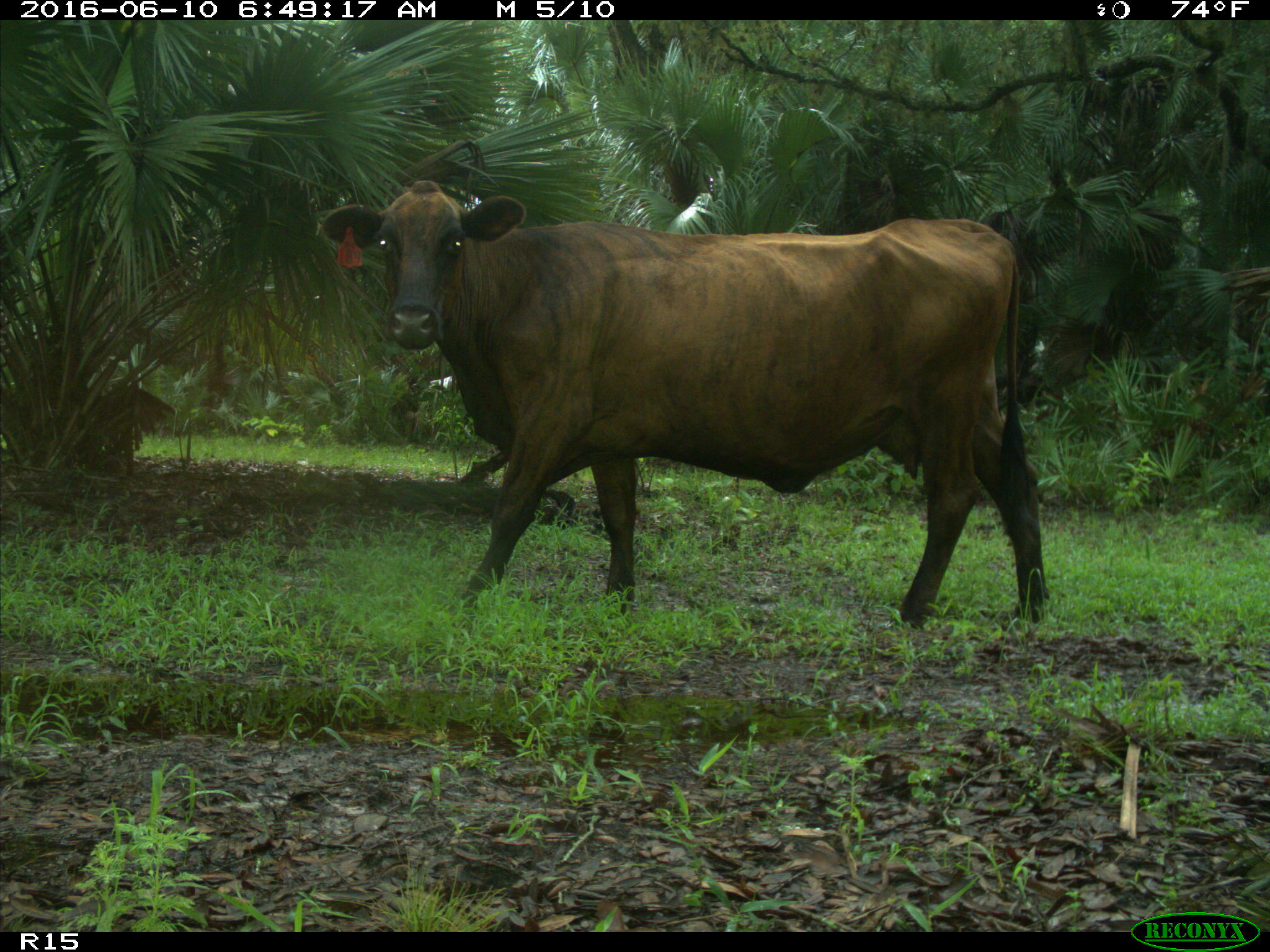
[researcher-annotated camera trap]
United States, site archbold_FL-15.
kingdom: Animalia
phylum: Chordata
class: Mammalia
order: Artiodactyla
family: Bovidae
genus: Bos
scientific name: Bos taurus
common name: domestic cow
Bos taurus (domestic cow).